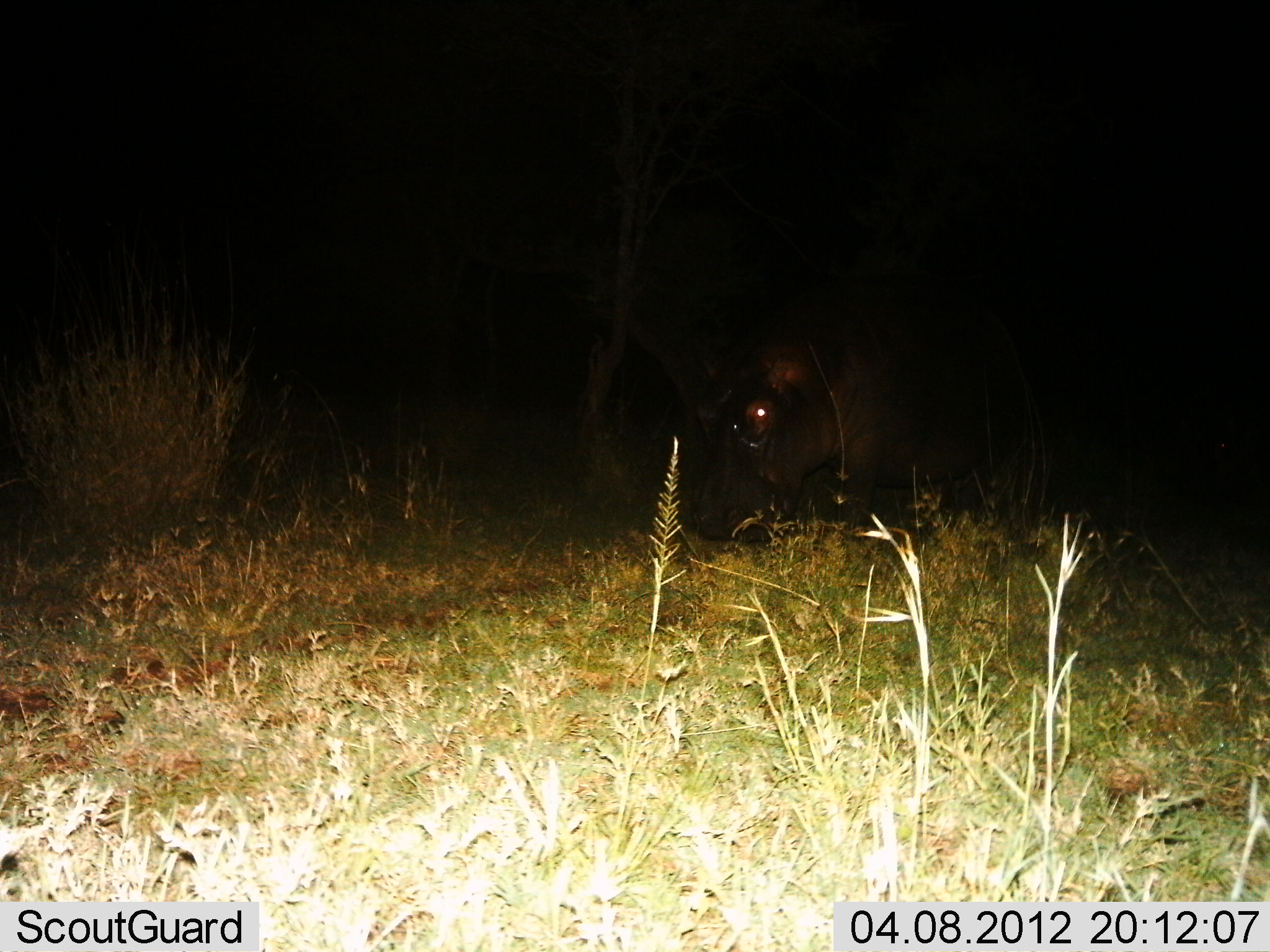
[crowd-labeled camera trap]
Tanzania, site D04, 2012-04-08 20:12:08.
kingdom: Animalia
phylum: Chordata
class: Mammalia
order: Artiodactyla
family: Hippopotamidae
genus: Hippopotamus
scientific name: Hippopotamus amphibius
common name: hippopotamus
Hippopotamus (Hippopotamus amphibius), count 1. Behavior (volunteer vote fractions): standing 57%, resting 0%, moving 21%, interacting 0%. Young present (vote fraction): 0%. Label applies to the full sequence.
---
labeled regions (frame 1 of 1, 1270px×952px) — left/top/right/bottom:
animal: 685/305/928/542